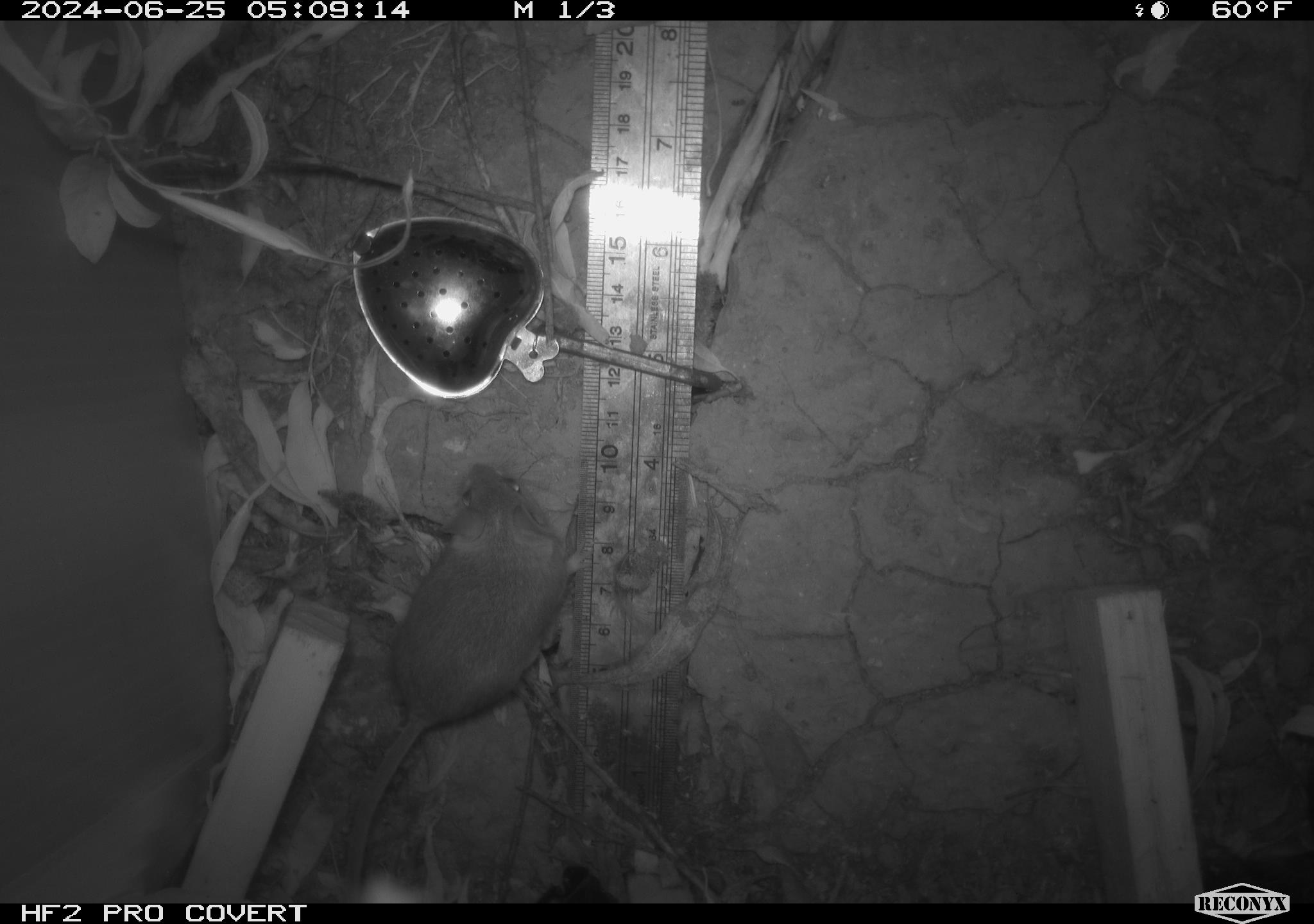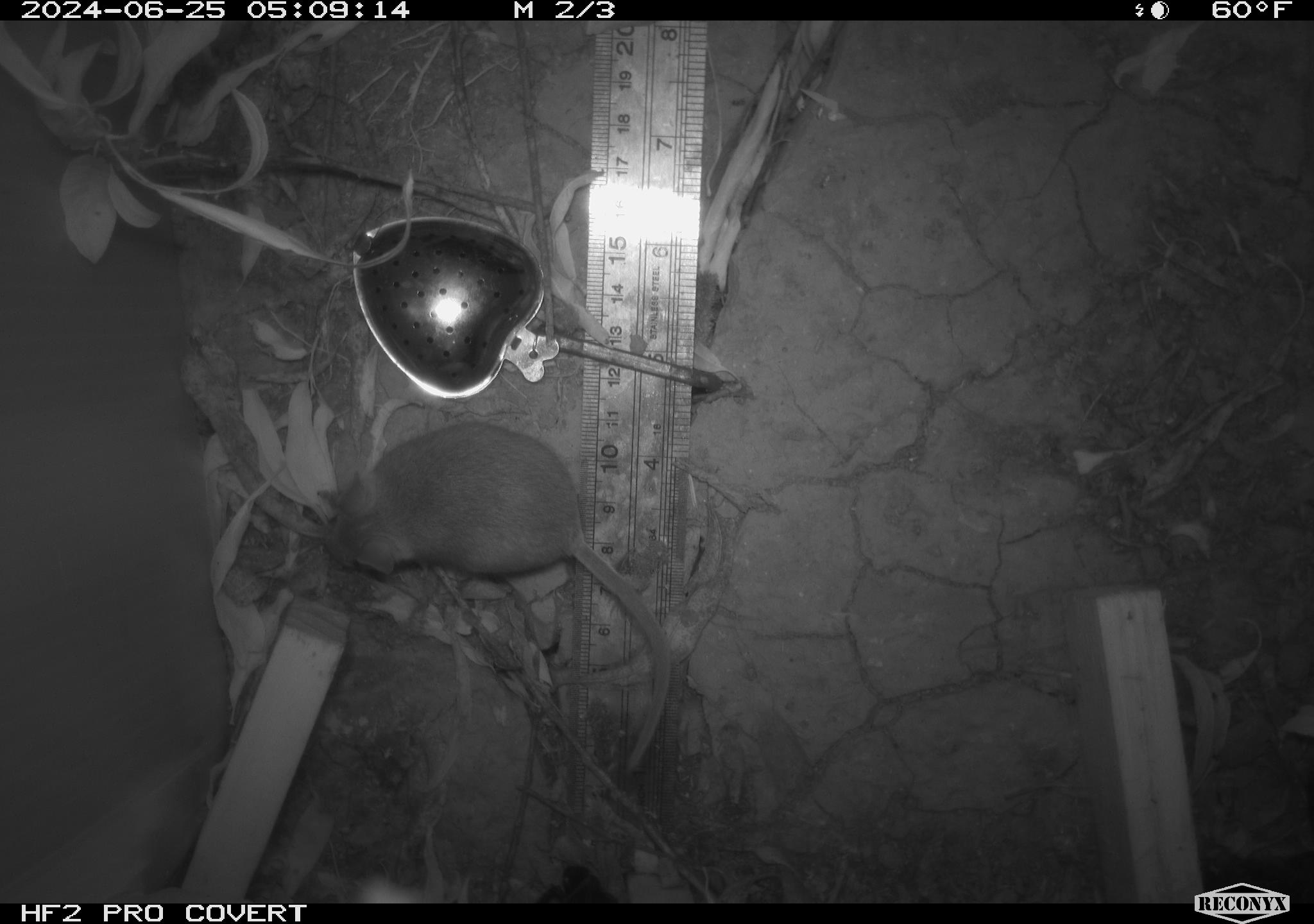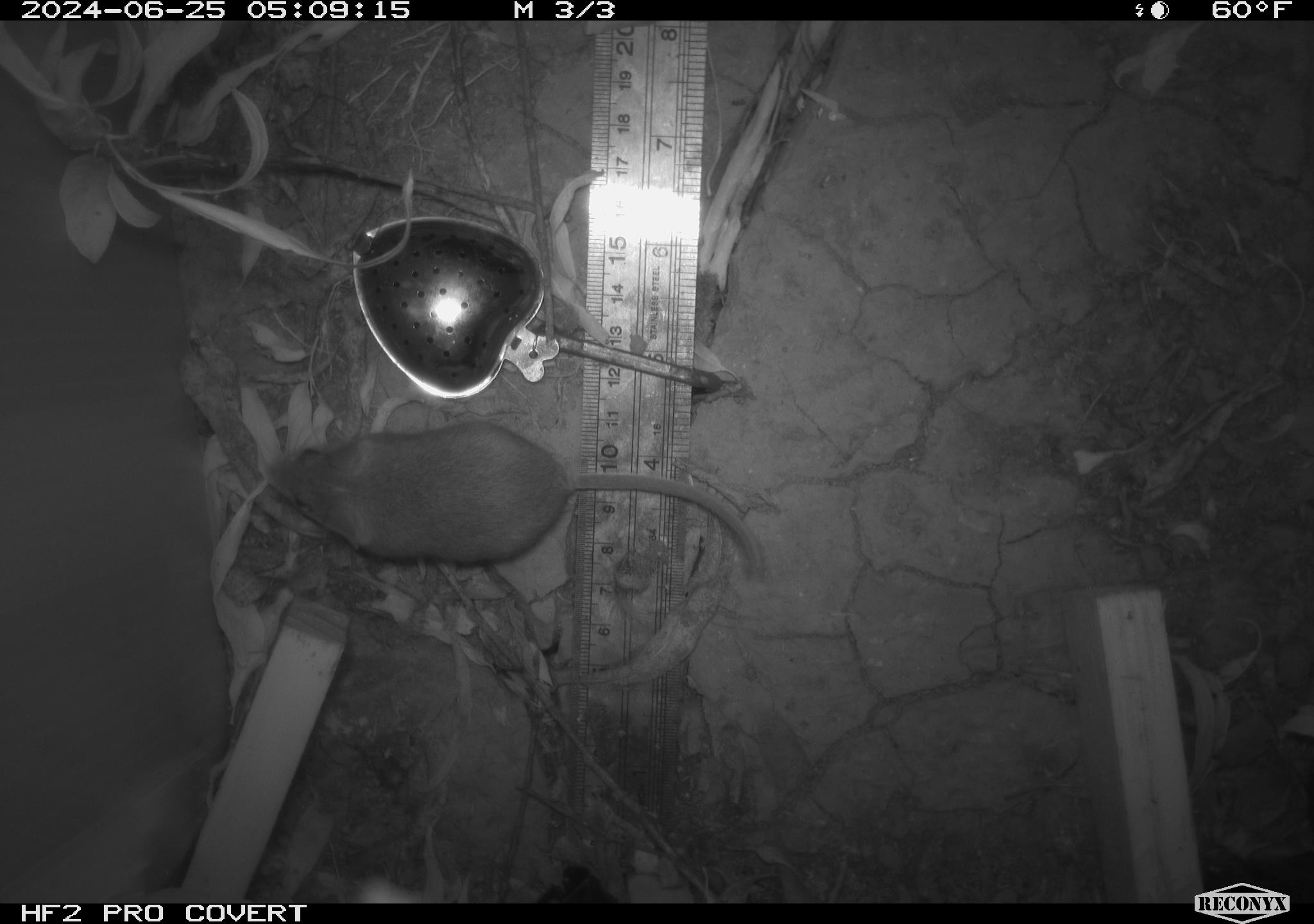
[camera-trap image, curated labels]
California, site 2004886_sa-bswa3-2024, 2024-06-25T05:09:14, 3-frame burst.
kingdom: Animalia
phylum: Chordata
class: Mammalia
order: Rodentia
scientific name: Rodentia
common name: mouse species